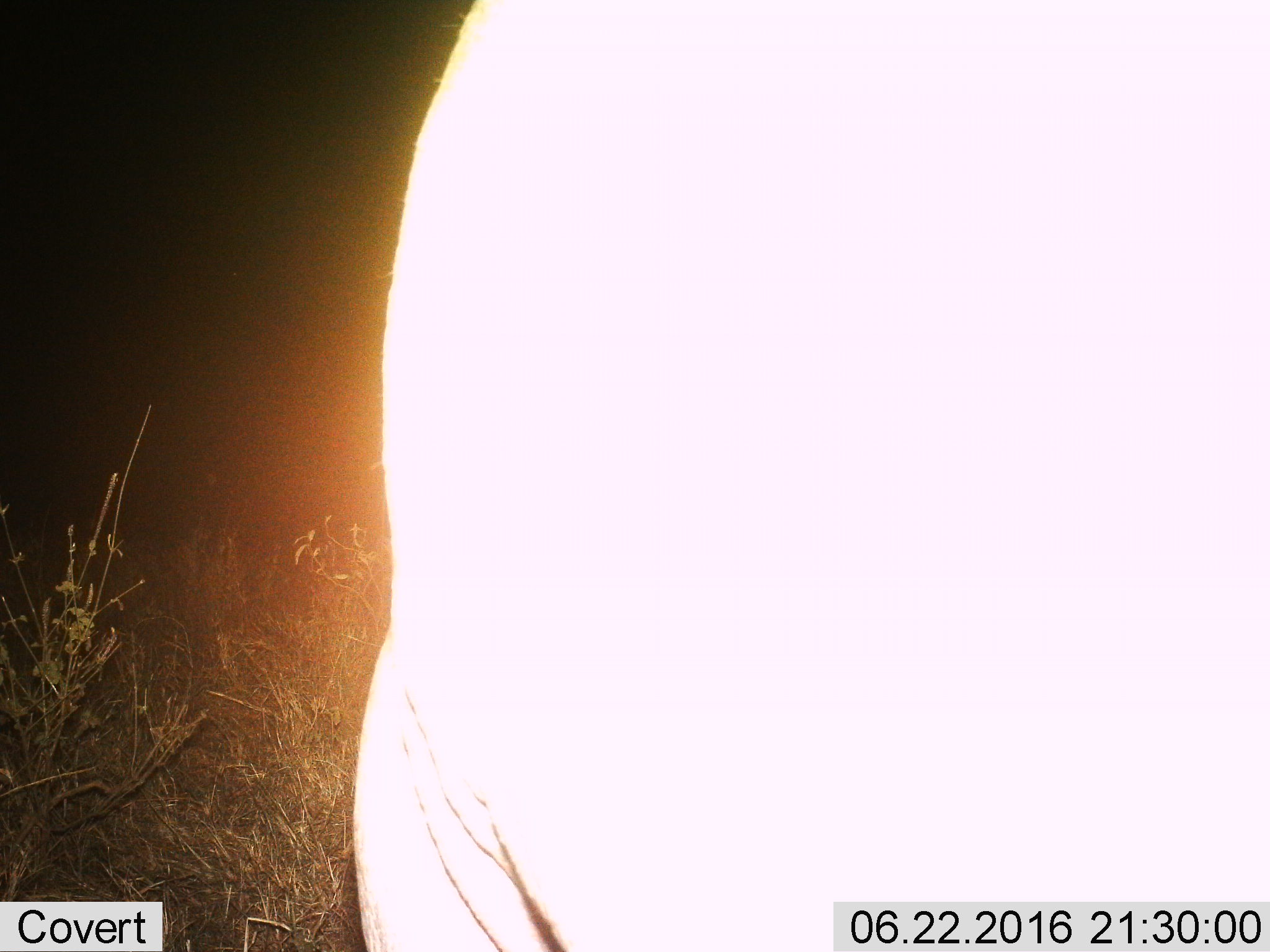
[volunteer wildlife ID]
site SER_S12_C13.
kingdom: Animalia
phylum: Chordata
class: Mammalia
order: Artiodactyla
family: Hippopotamidae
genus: Hippopotamus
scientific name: Hippopotamus amphibius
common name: hippopotamus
Hippopotamus (Hippopotamus amphibius), count 1. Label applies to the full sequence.